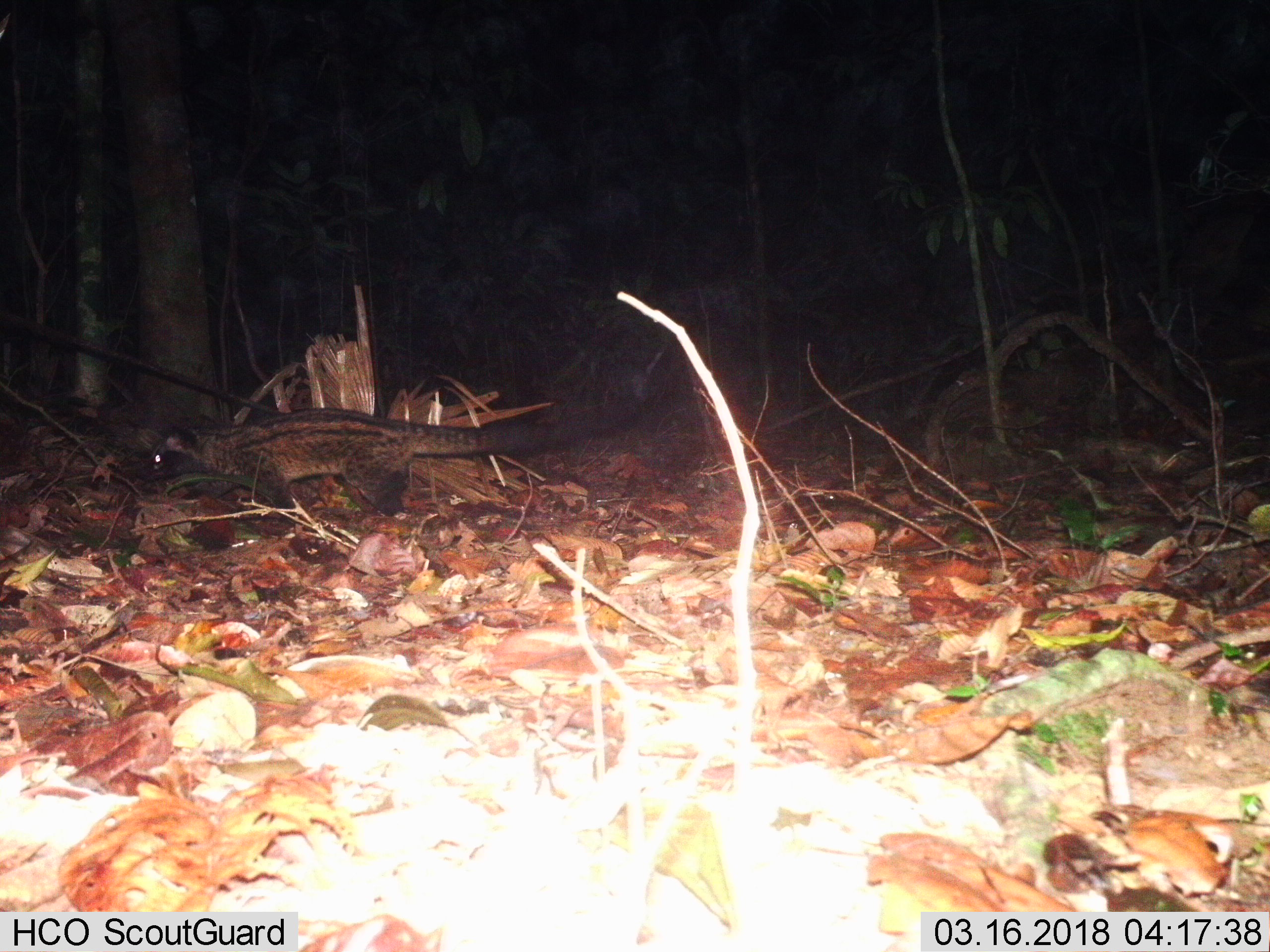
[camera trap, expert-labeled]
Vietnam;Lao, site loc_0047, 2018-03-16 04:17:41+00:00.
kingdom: Animalia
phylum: Chordata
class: Mammalia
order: Carnivora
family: Viverridae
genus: Paradoxurus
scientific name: Paradoxurus hermaphroditus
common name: common palm civet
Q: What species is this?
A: Common palm civet (Paradoxurus hermaphroditus).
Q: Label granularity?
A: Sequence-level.